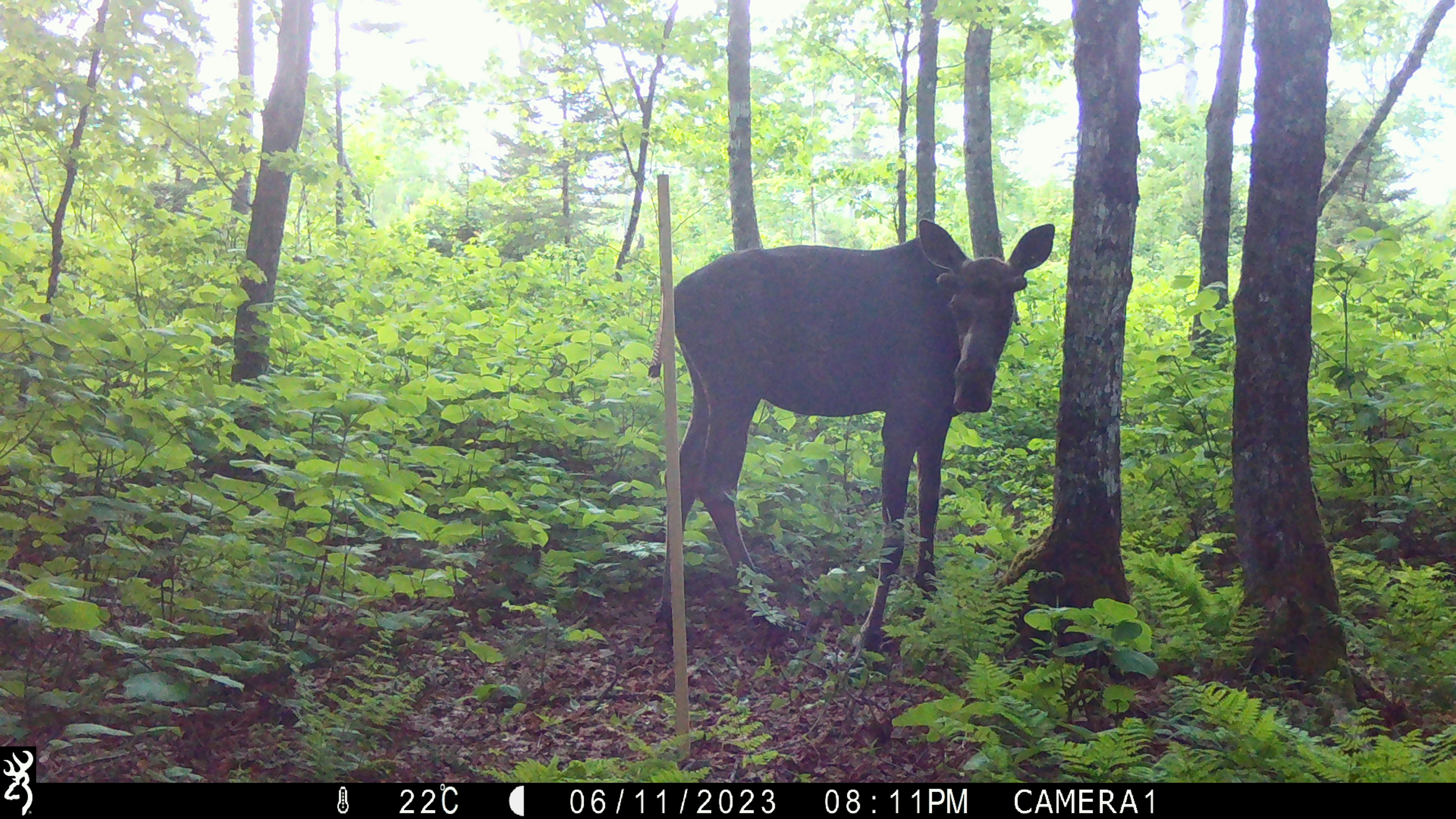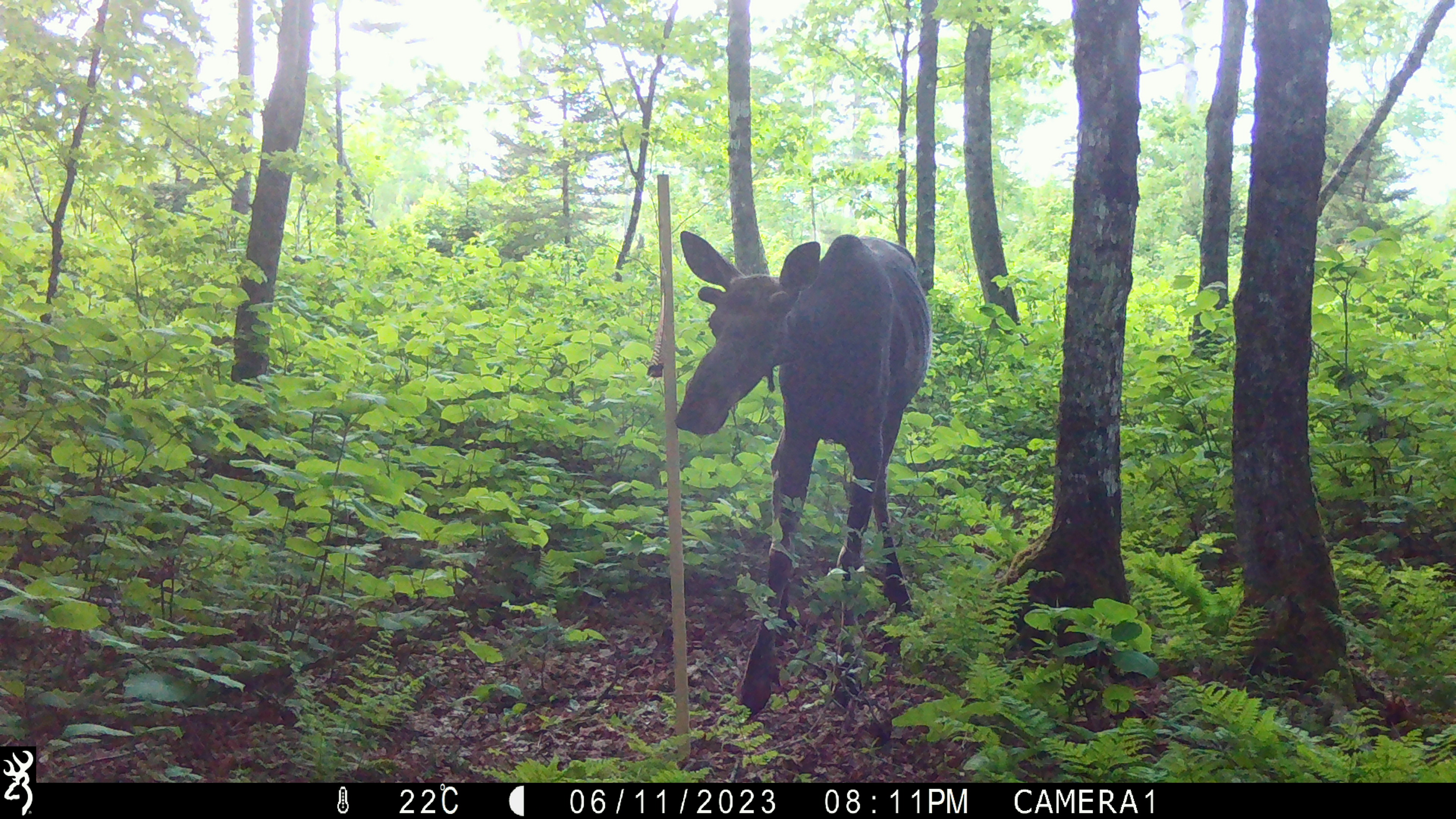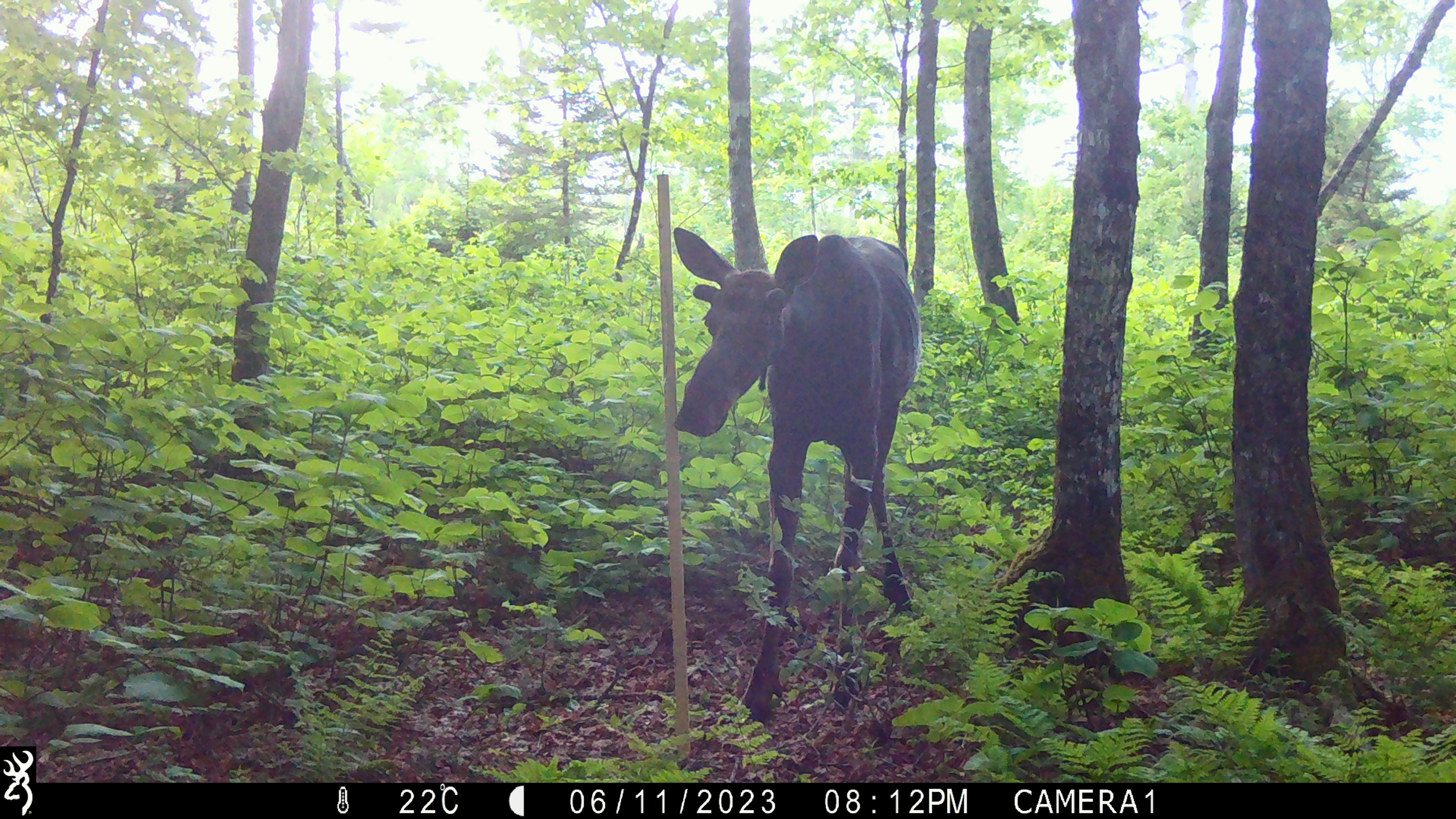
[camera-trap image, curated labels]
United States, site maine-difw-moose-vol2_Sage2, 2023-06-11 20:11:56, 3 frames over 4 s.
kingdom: Animalia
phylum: Chordata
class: Mammalia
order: Artiodactyla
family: Cervidae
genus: Alces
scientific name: Alces alces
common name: moose